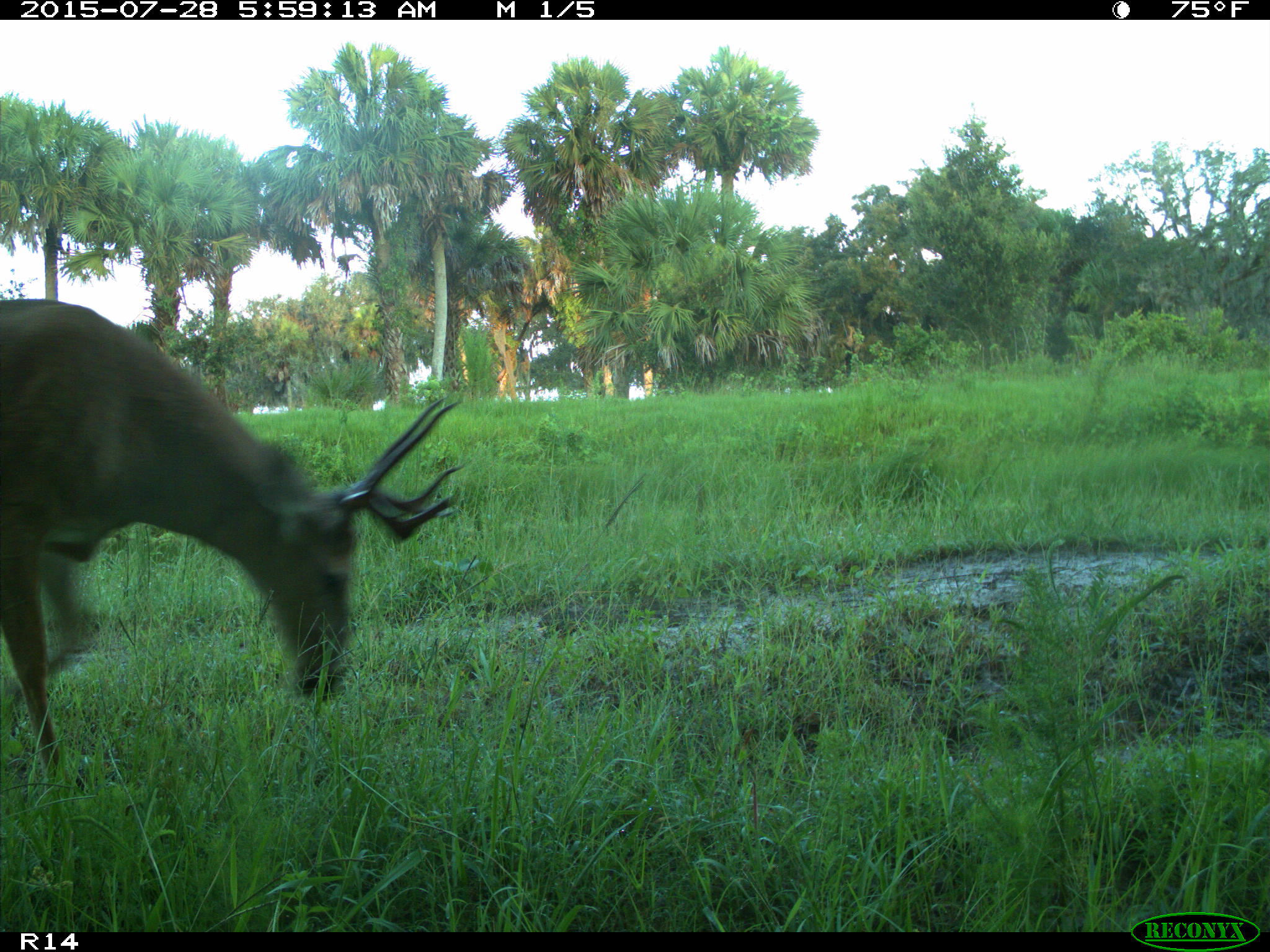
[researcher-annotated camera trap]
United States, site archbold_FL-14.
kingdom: Animalia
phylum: Chordata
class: Mammalia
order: Artiodactyla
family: Cervidae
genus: Odocoileus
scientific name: Odocoileus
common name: deer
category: unidentified deer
Unidentified deer (deer) (Odocoileus).